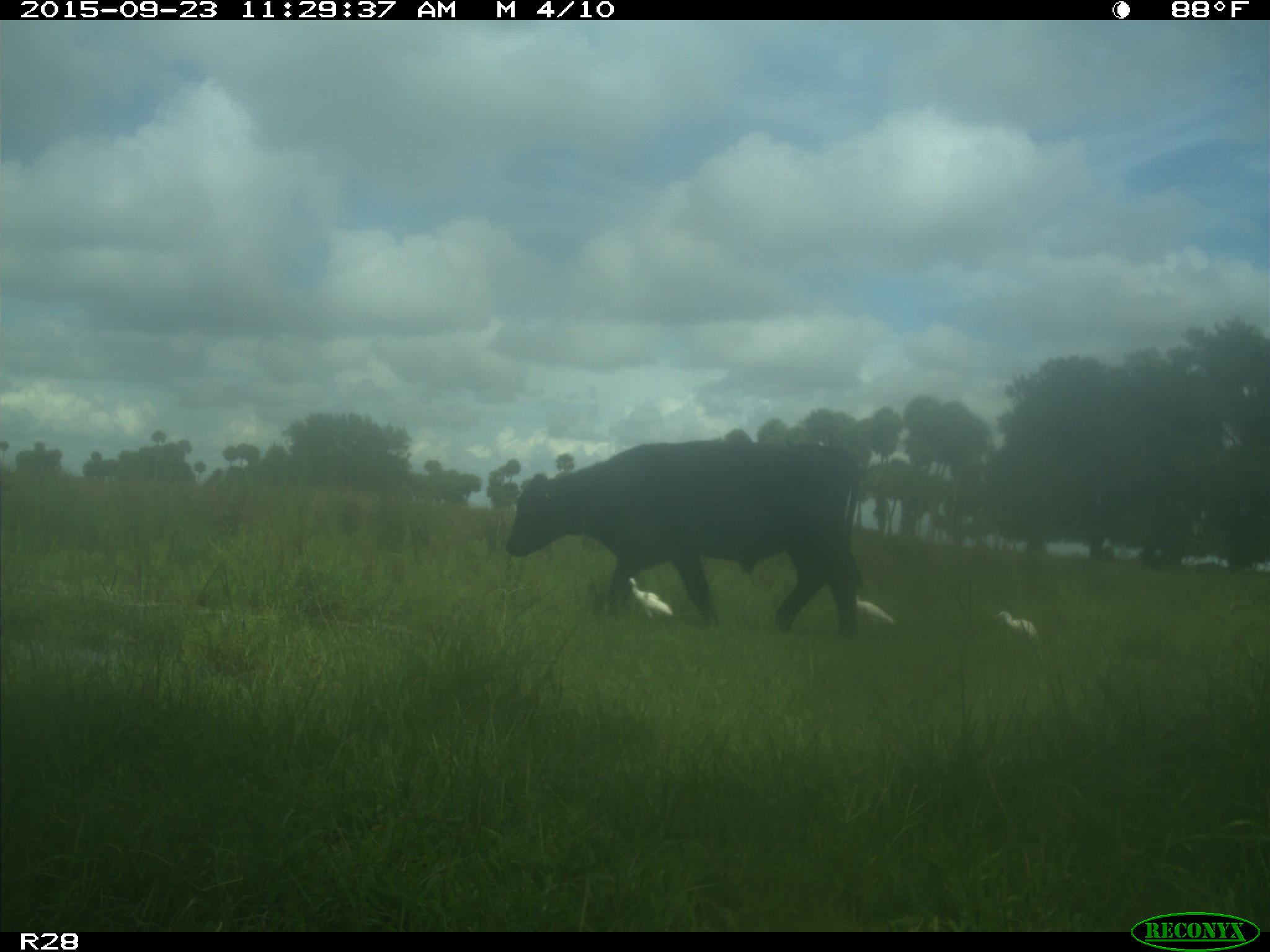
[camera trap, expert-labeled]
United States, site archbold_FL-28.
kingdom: Animalia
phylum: Chordata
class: Mammalia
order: Artiodactyla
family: Bovidae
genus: Bos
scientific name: Bos taurus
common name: domestic cow